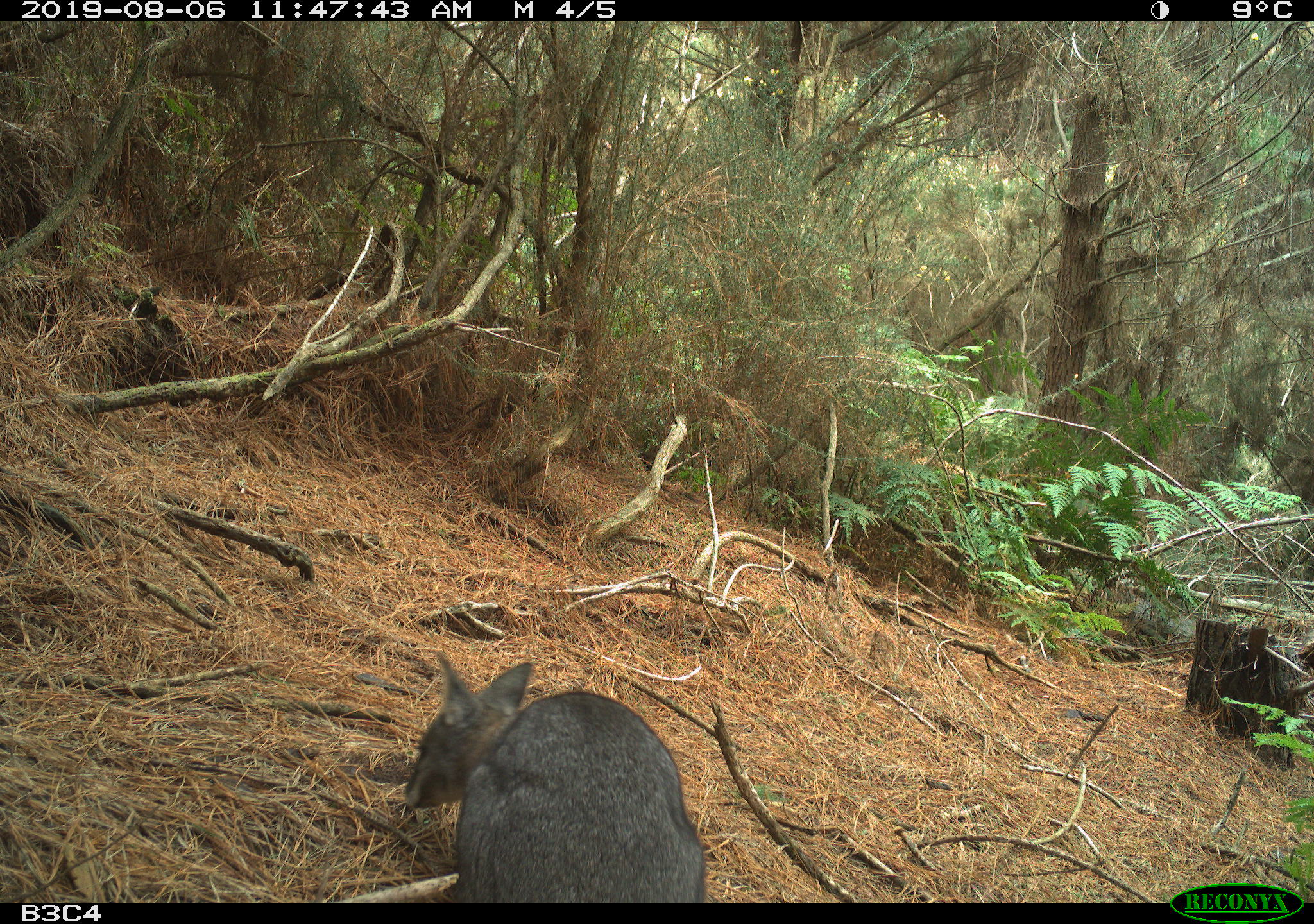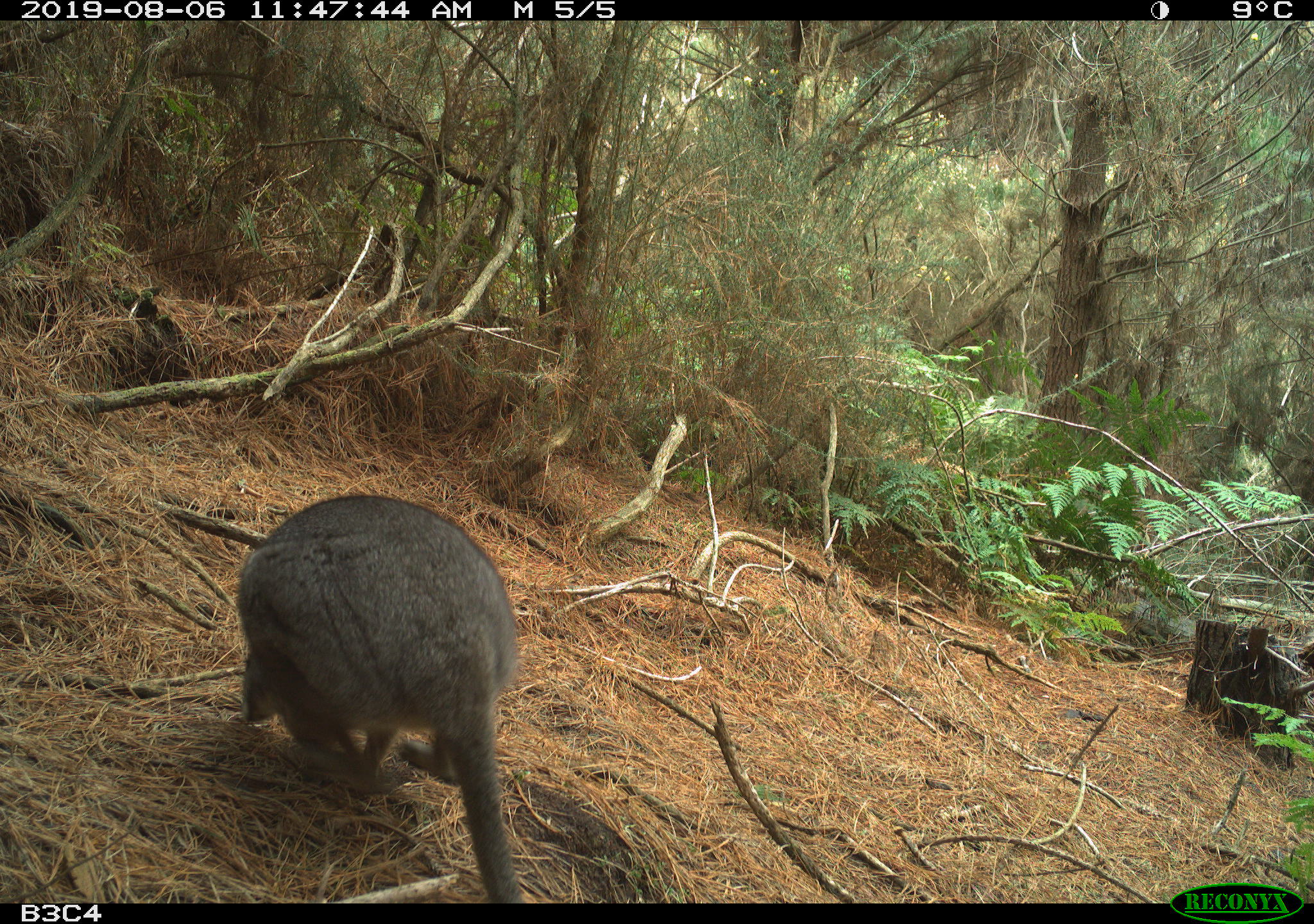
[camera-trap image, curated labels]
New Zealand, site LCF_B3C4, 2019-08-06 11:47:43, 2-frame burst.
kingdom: Animalia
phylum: Chordata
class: Mammalia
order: Diprotodontia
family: Macropodidae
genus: Notamacropus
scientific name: Notamacropus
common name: wallaby